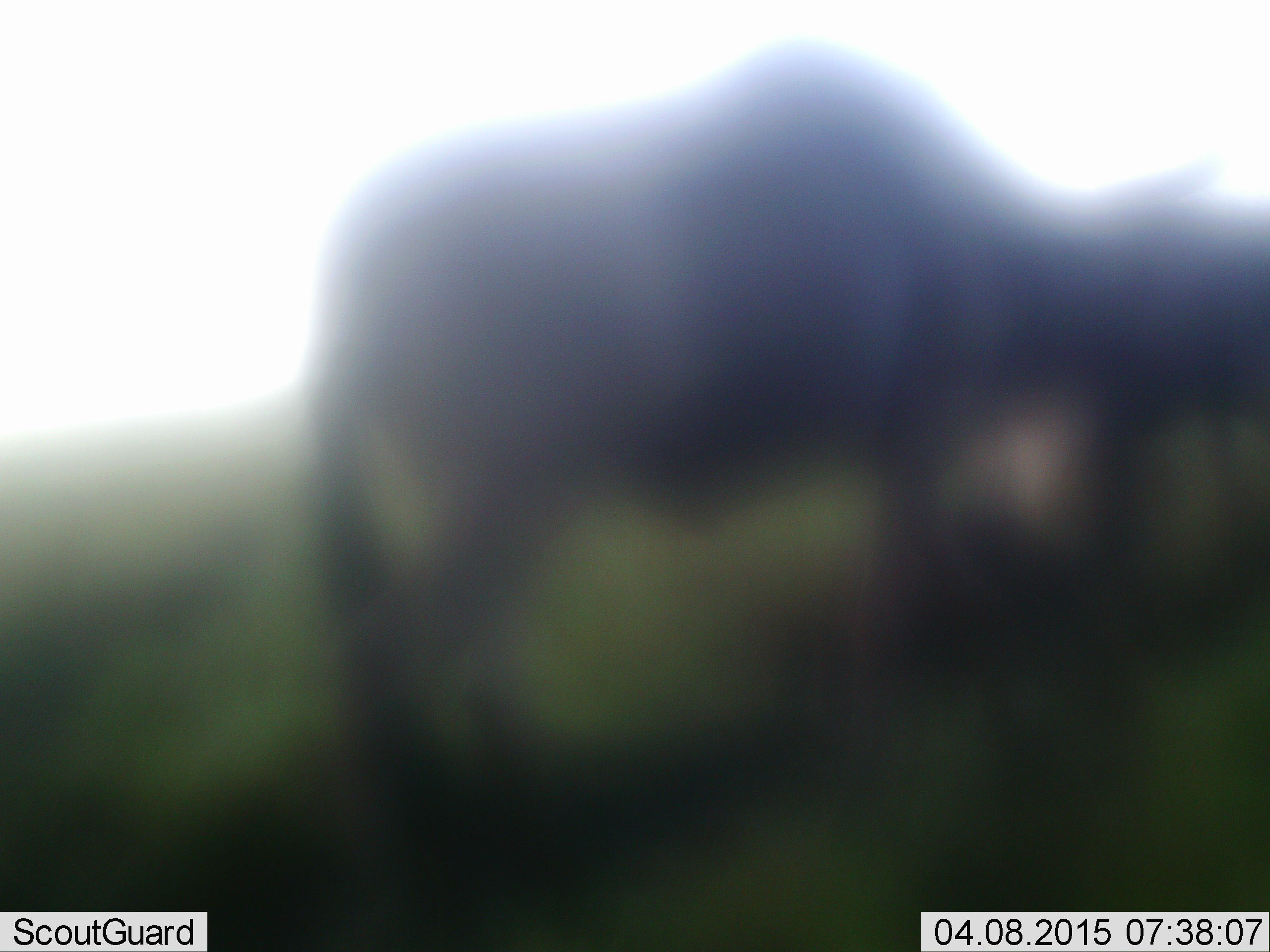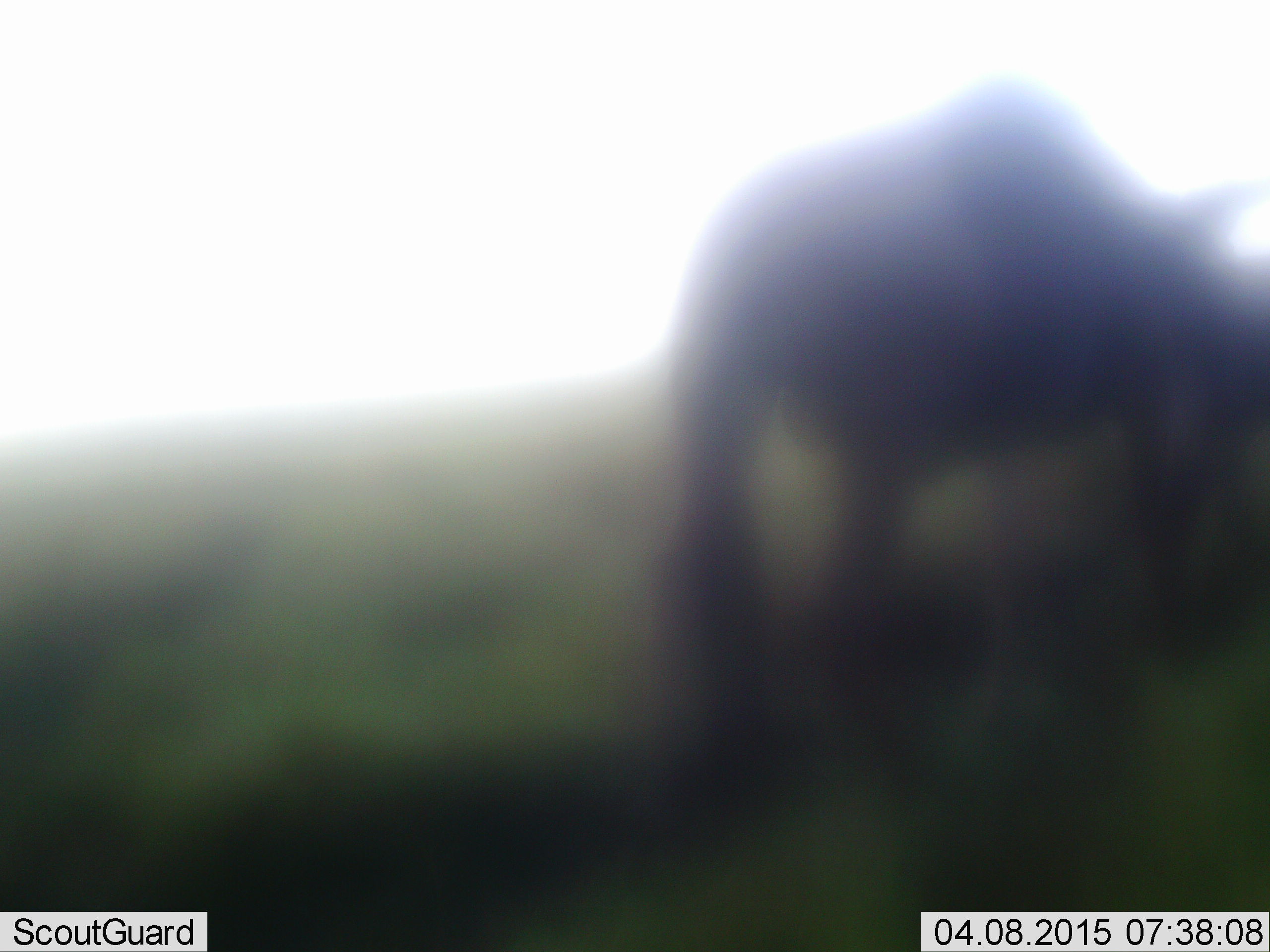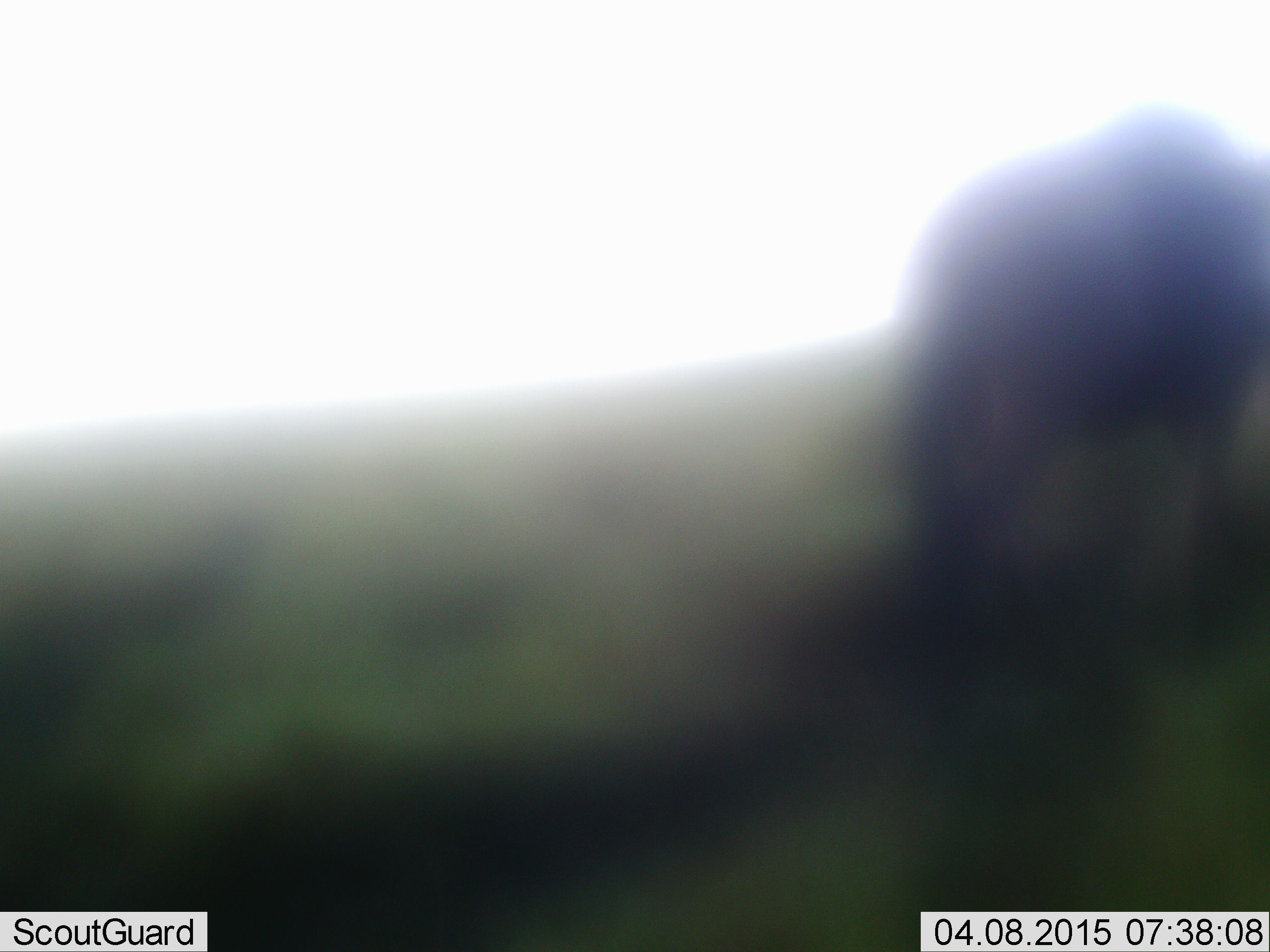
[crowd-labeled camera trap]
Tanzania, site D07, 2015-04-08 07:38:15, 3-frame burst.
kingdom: Animalia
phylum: Chordata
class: Mammalia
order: Artiodactyla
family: Bovidae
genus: Connochaetes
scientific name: Connochaetes taurinus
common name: blue wildebeest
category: wildebeest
Wildebeest (blue wildebeest) (Connochaetes taurinus), count 2. Behavior (volunteer vote fractions): standing 10%, resting 0%, moving 90%, interacting 0%. Young present (vote fraction): 0%. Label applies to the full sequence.